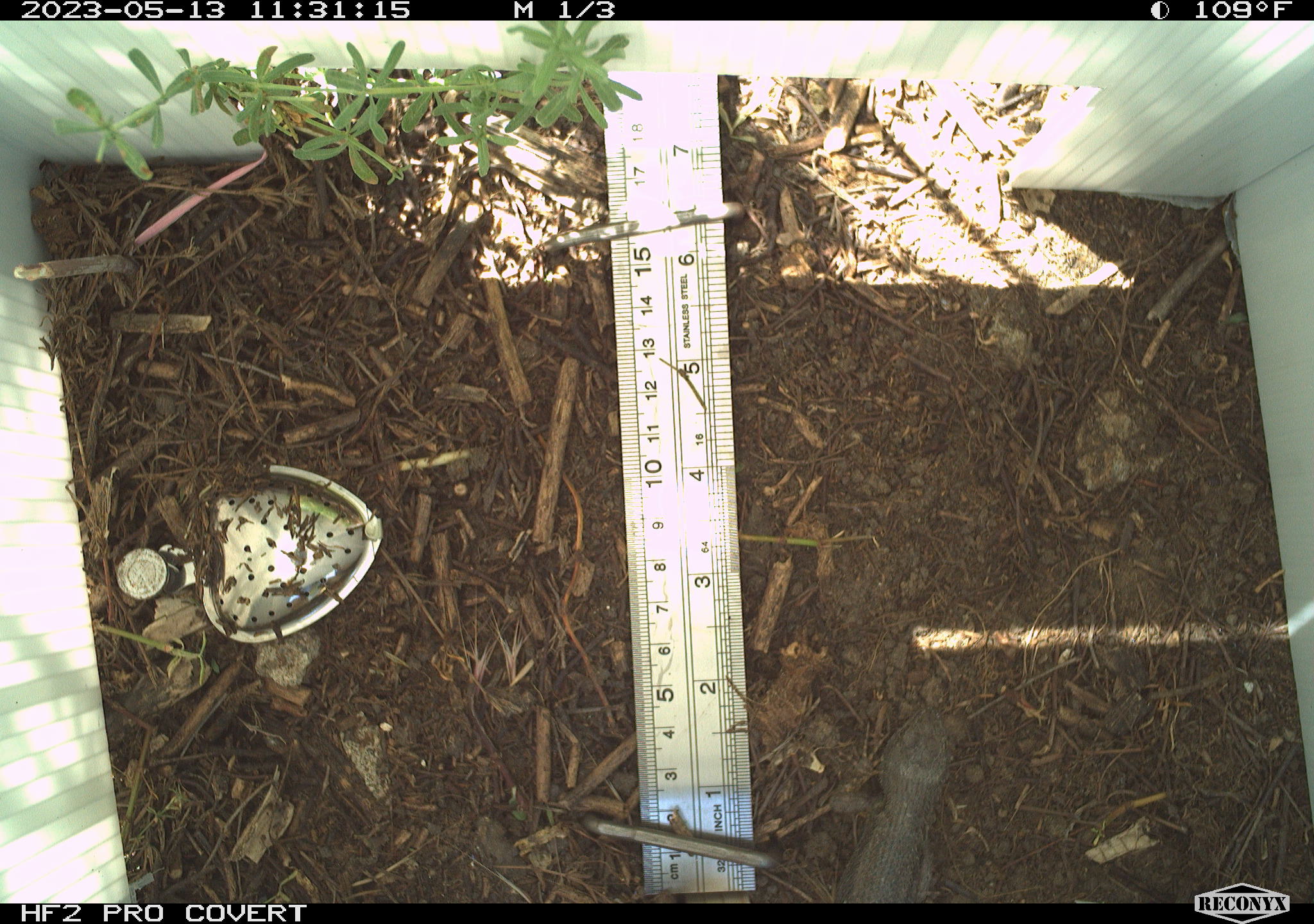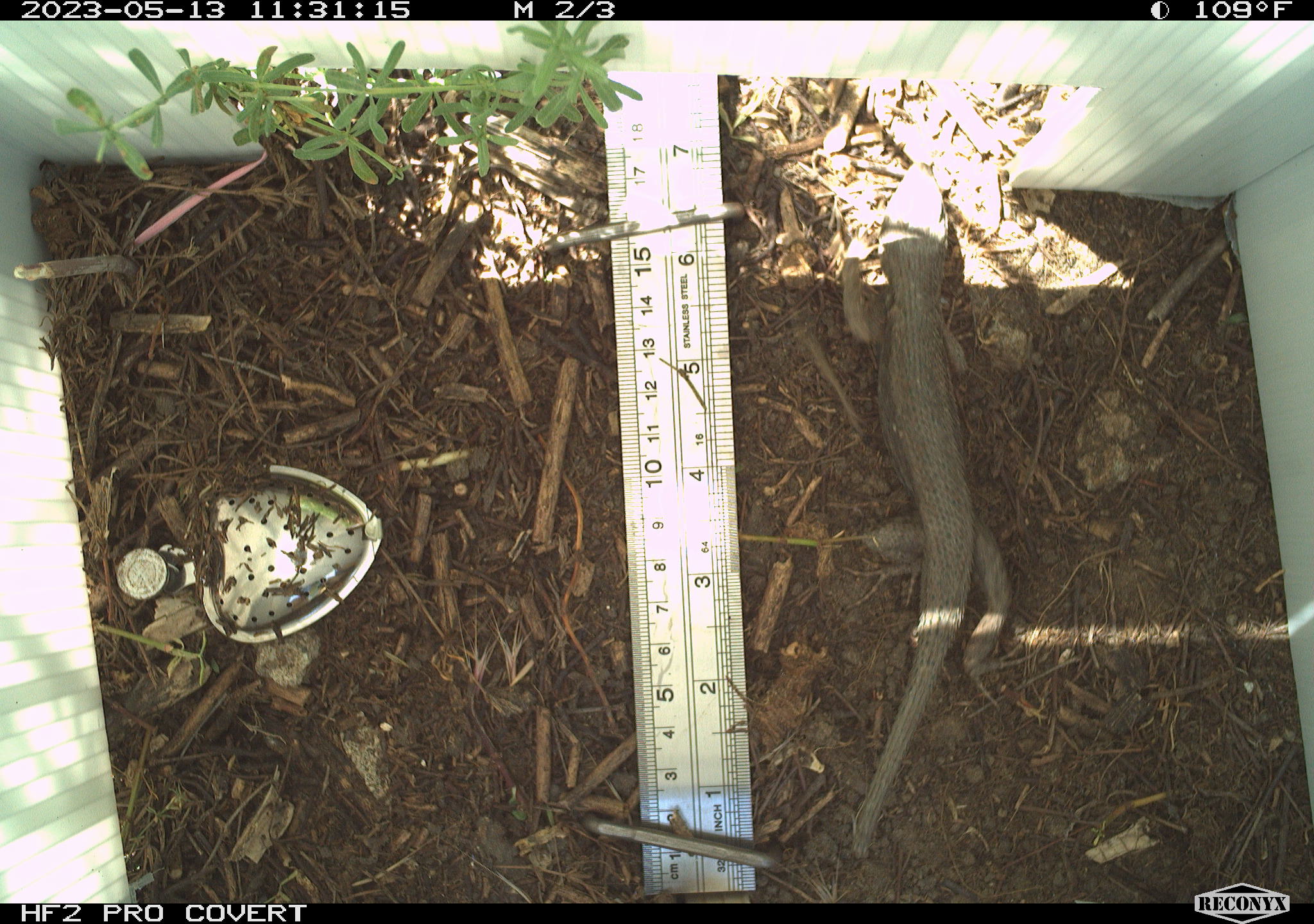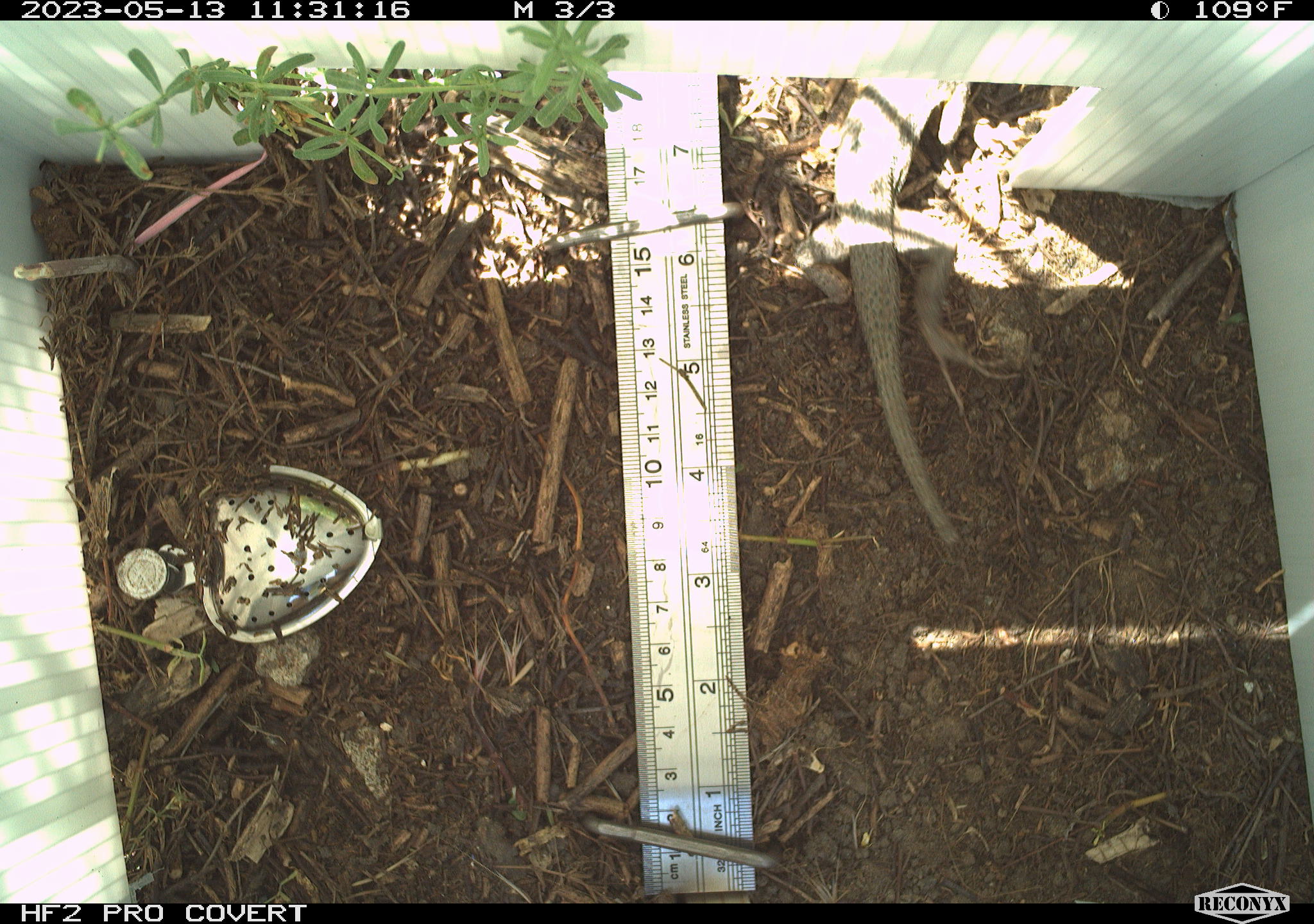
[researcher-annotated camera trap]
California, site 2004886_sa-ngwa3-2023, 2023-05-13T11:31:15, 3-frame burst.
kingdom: Animalia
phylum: Chordata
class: Reptilia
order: Squamata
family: Phrynosomatidae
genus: Sceloporus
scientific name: Sceloporus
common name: spiny lizards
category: sceloporus species